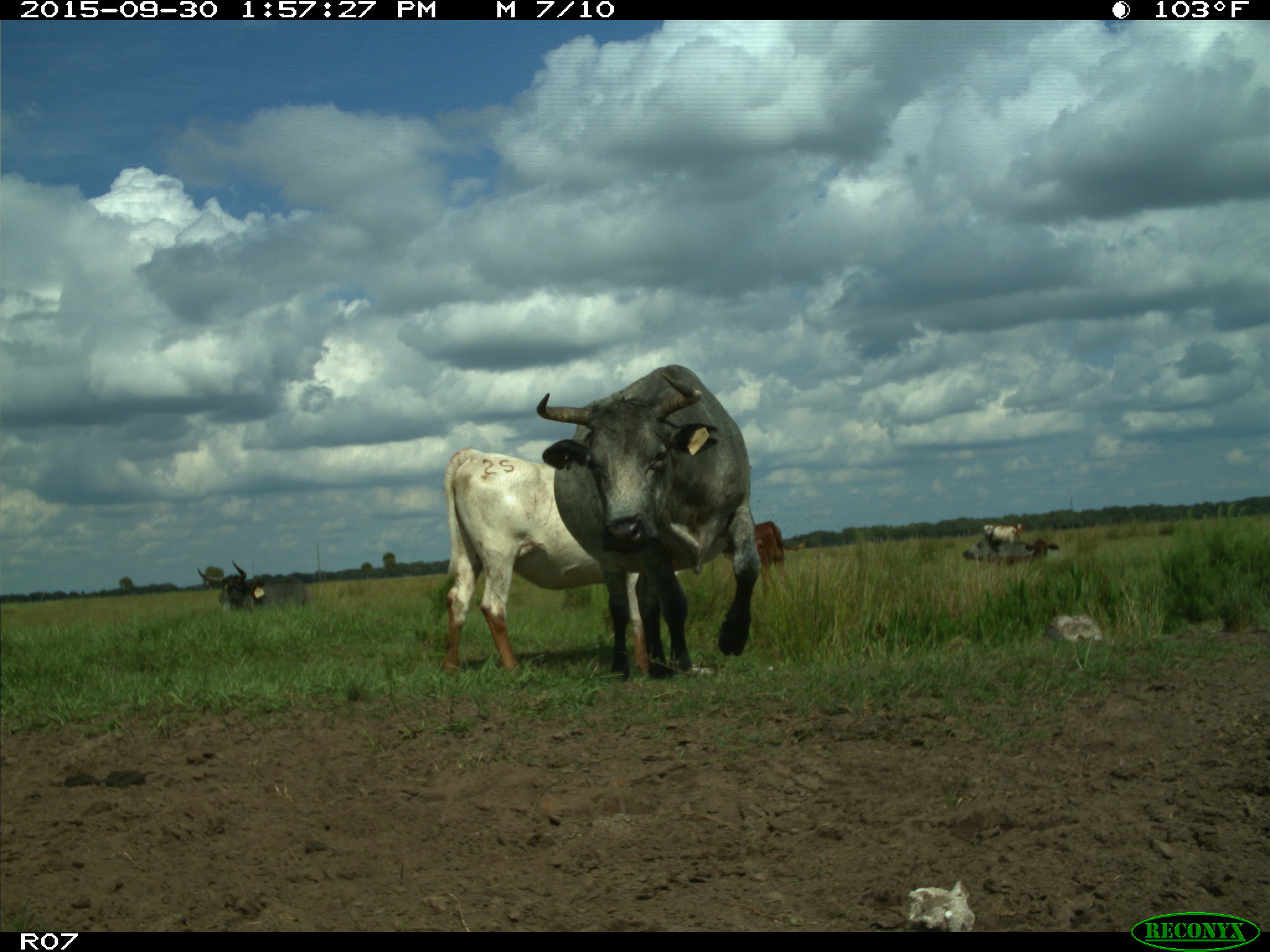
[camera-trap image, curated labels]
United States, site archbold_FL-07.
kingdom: Animalia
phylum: Chordata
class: Mammalia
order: Artiodactyla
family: Bovidae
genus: Bos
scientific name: Bos taurus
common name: domestic cow